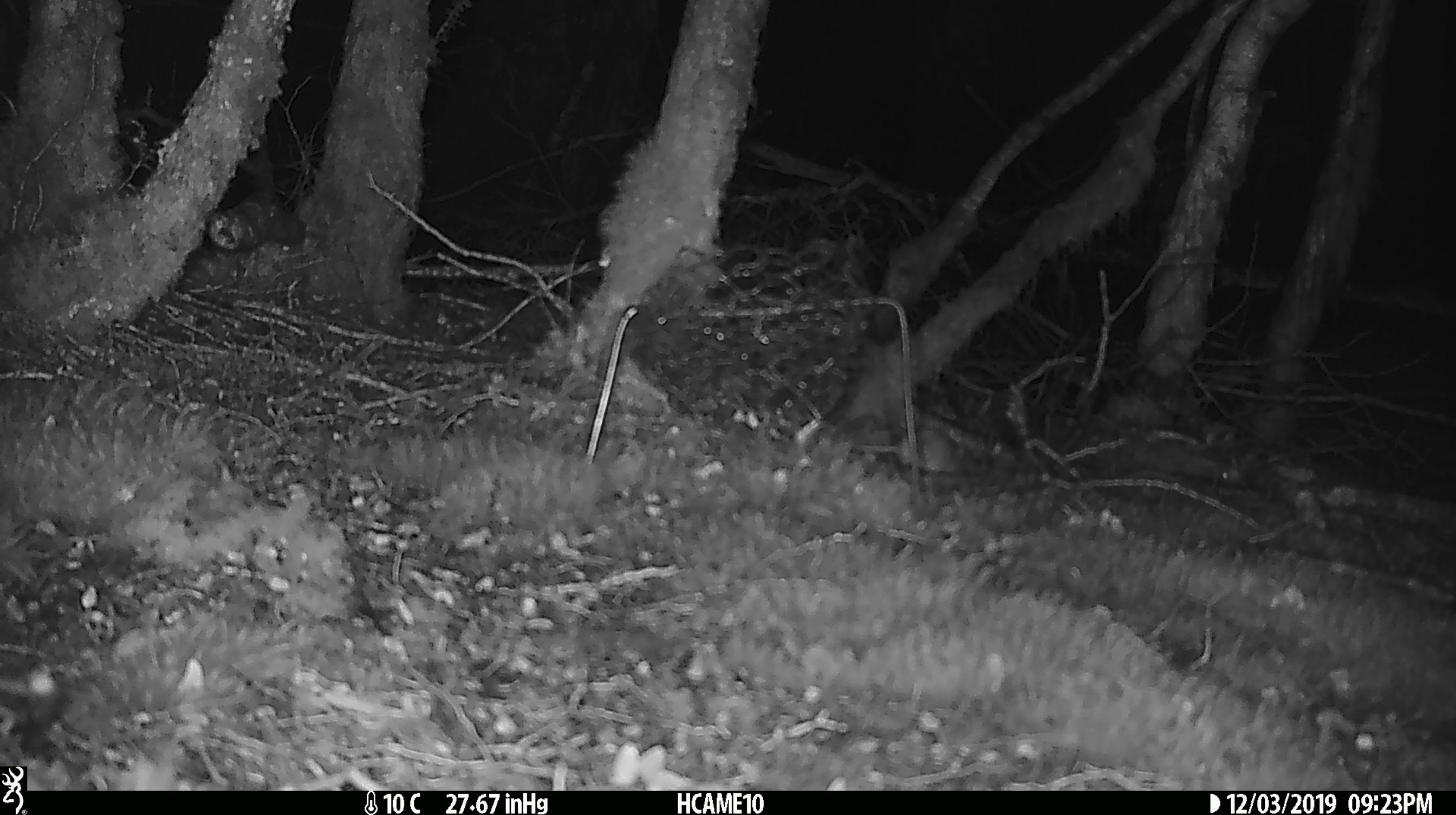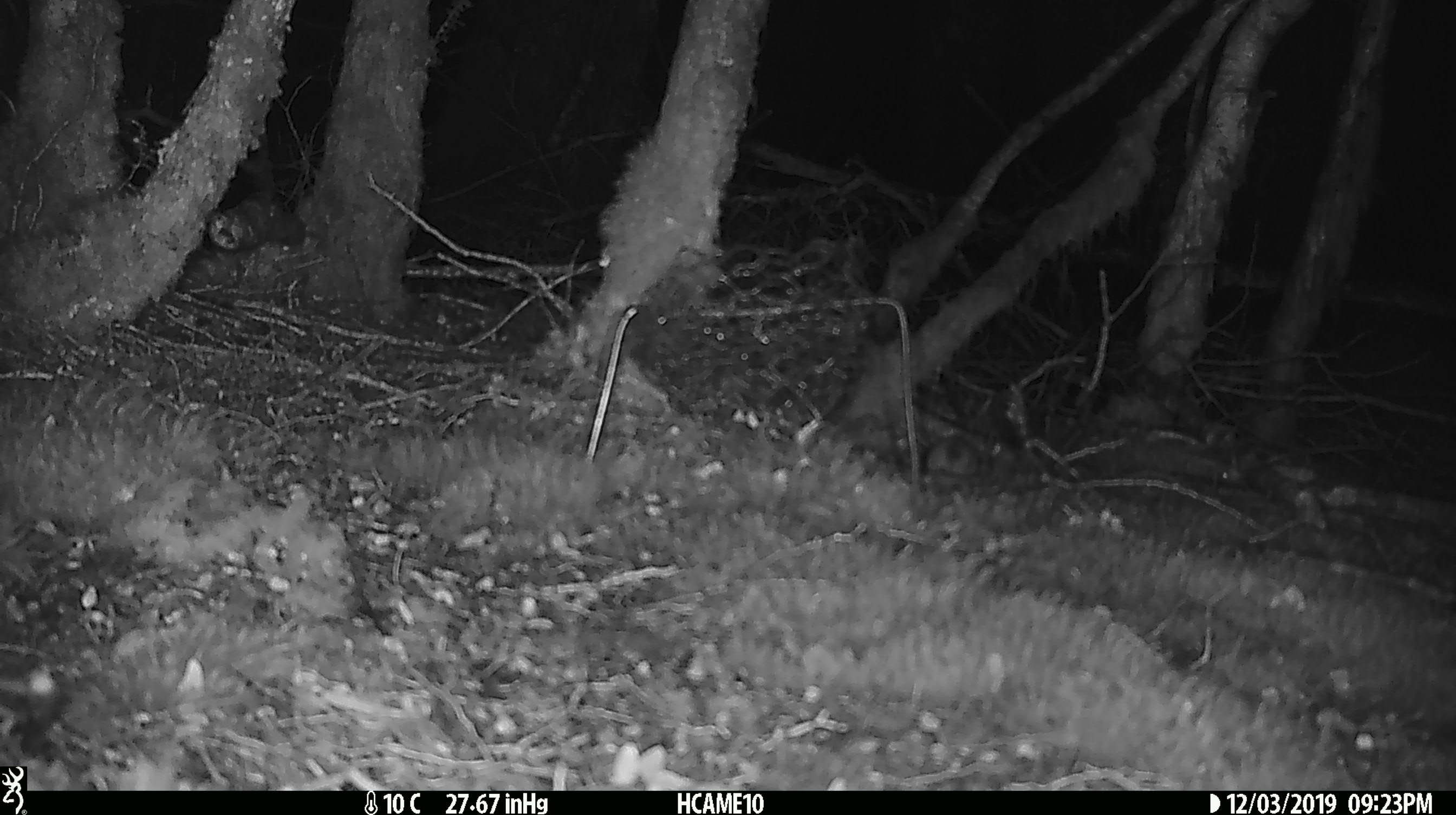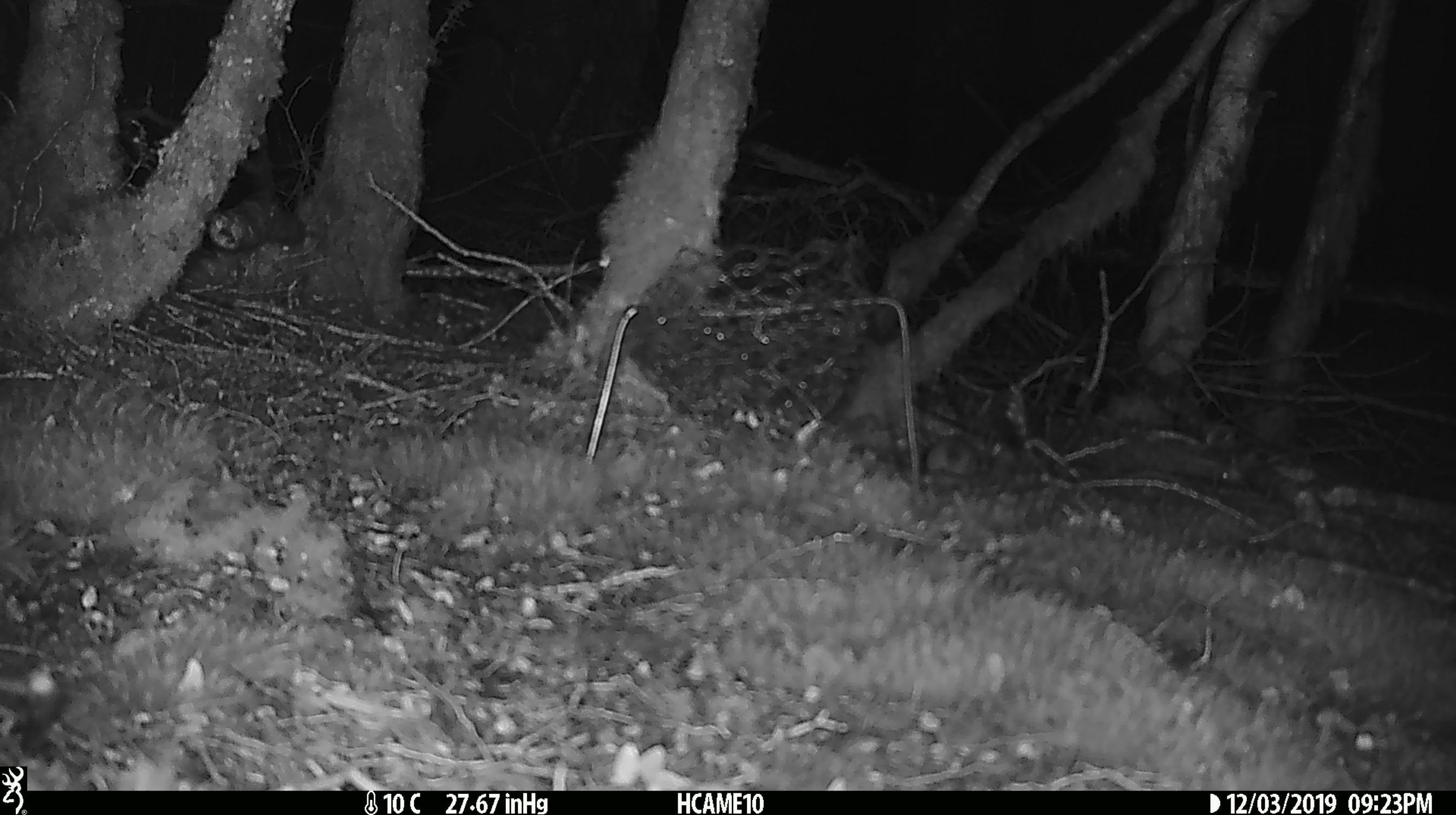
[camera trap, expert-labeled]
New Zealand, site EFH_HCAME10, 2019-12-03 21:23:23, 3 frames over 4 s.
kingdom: Animalia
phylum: Chordata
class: Mammalia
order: Rodentia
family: Muridae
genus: Mus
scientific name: Mus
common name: mouse